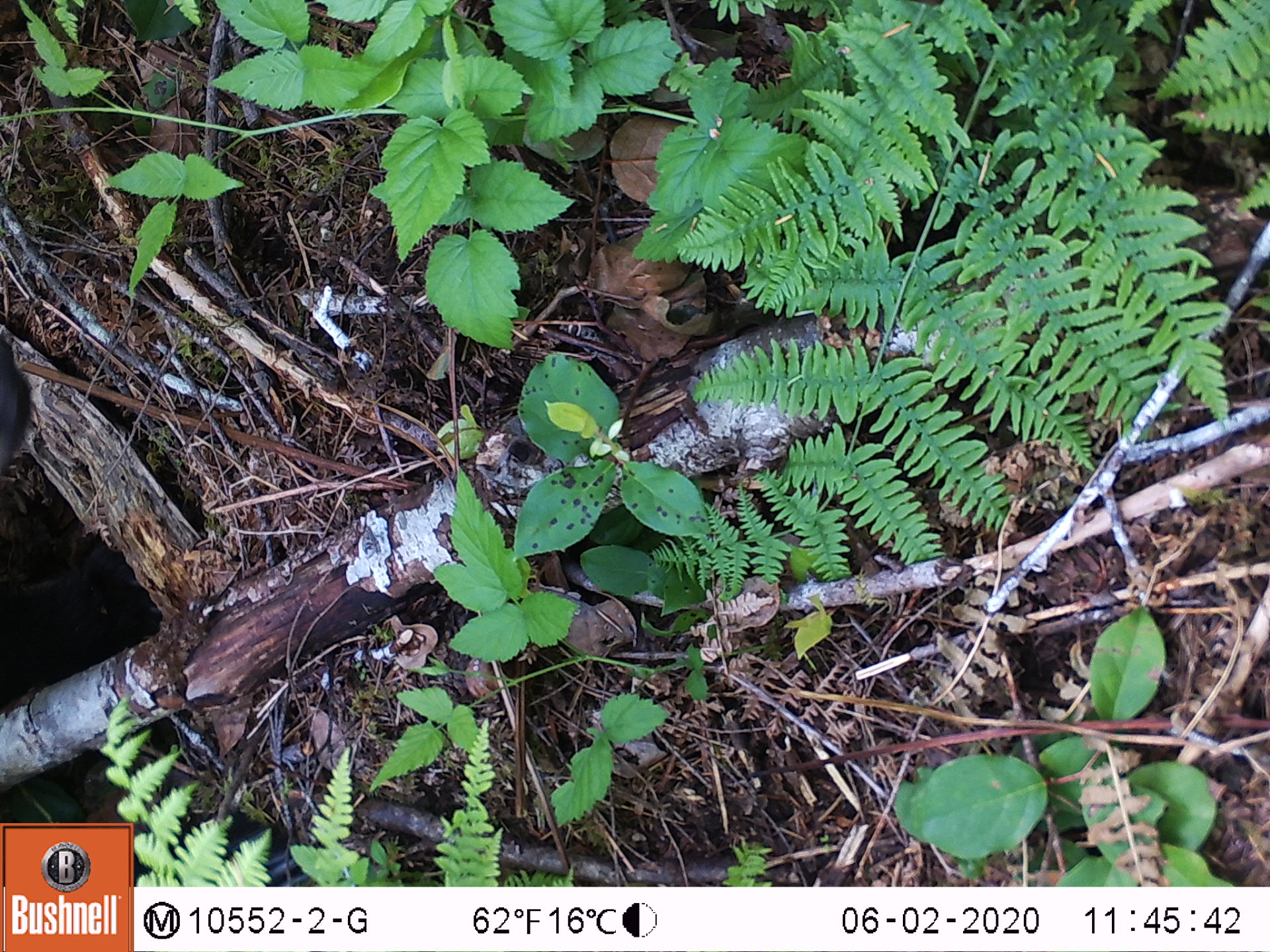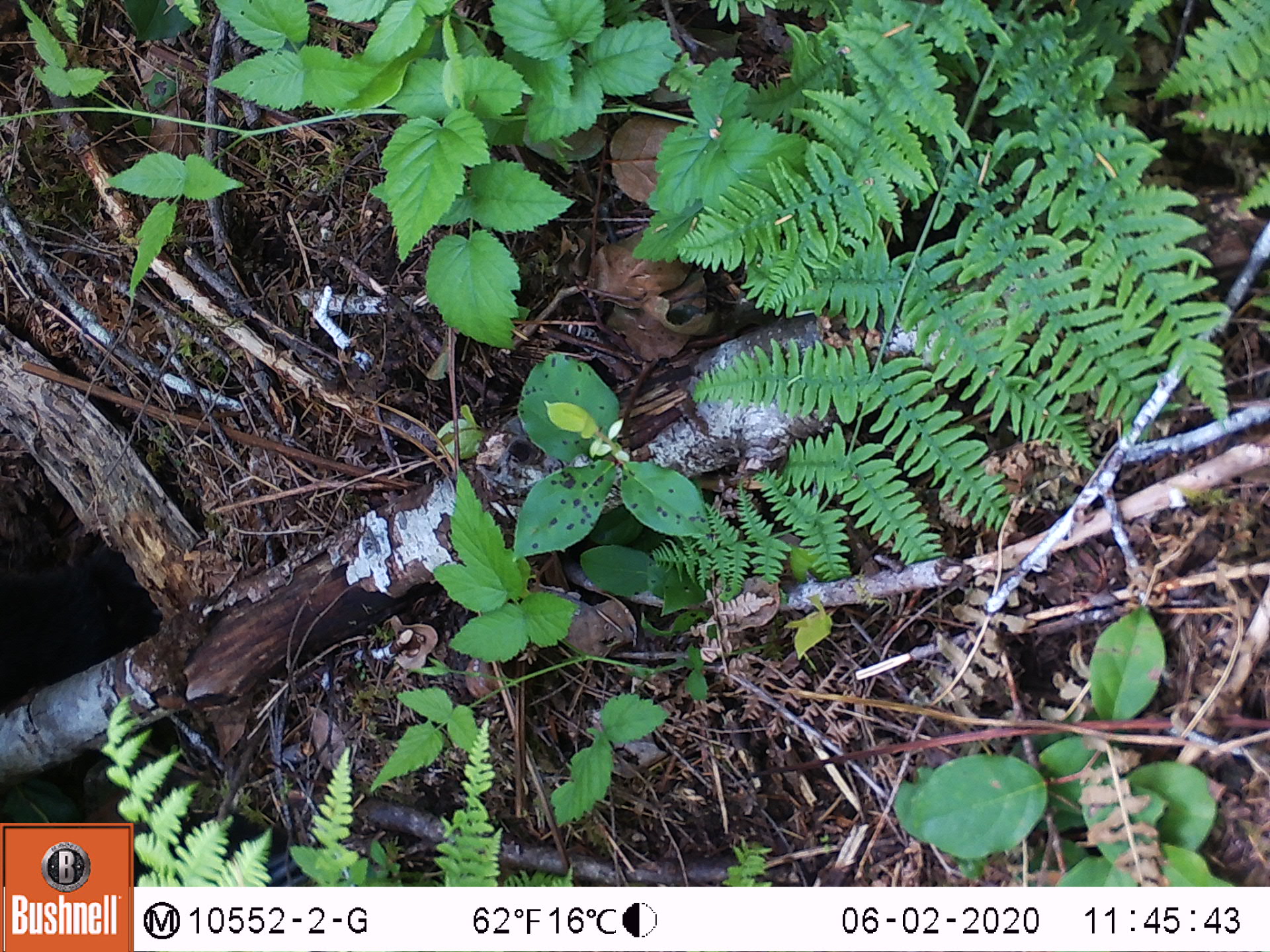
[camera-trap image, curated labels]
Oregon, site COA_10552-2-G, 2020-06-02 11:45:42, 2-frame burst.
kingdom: Animalia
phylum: Chordata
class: Mammalia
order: Carnivora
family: Ursidae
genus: Ursus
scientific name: Ursus americanus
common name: american black bear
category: black bear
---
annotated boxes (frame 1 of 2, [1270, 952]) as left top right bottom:
black bear: 1 331 155 708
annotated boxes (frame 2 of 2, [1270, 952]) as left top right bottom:
black bear: 0 528 174 716